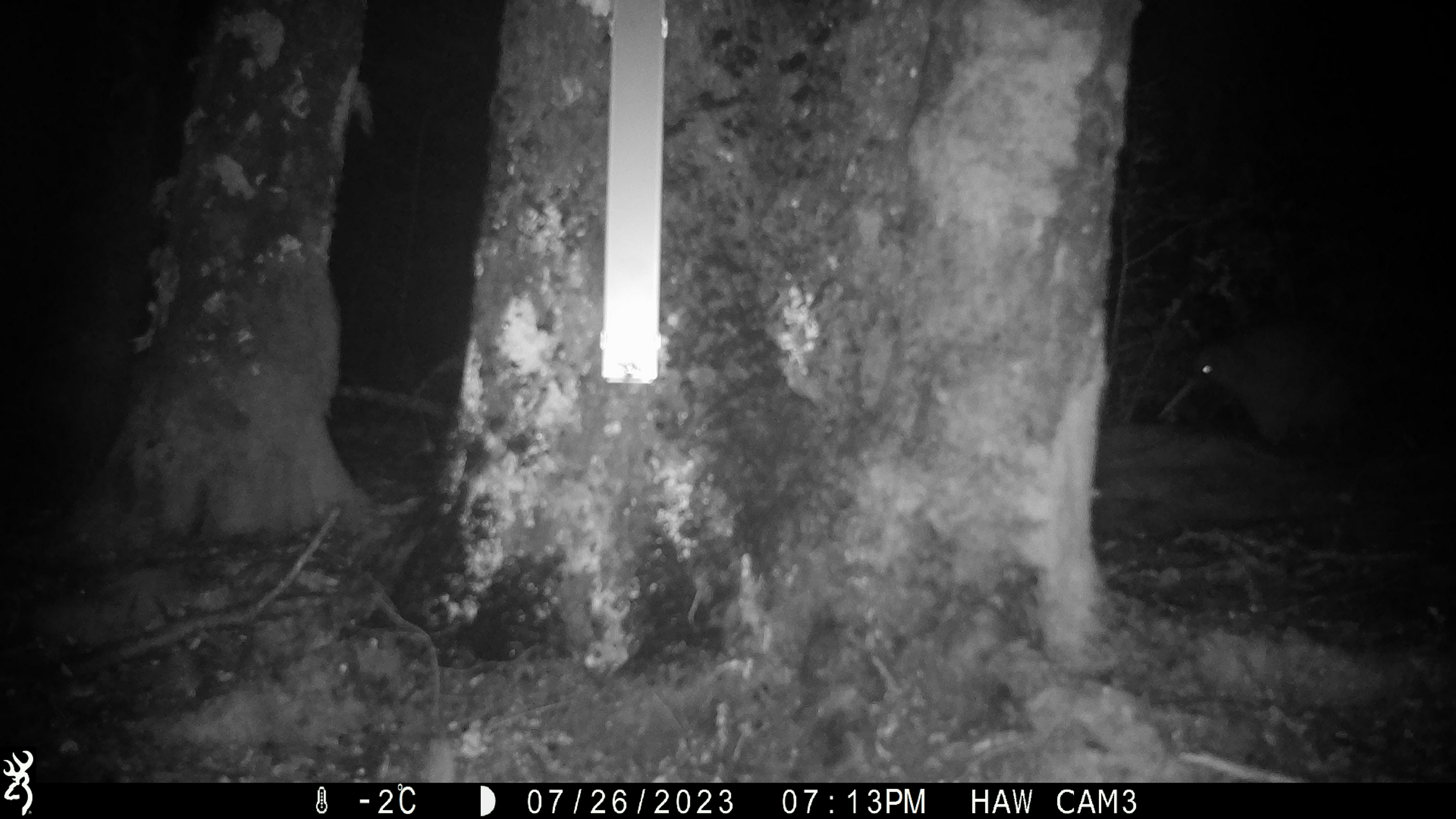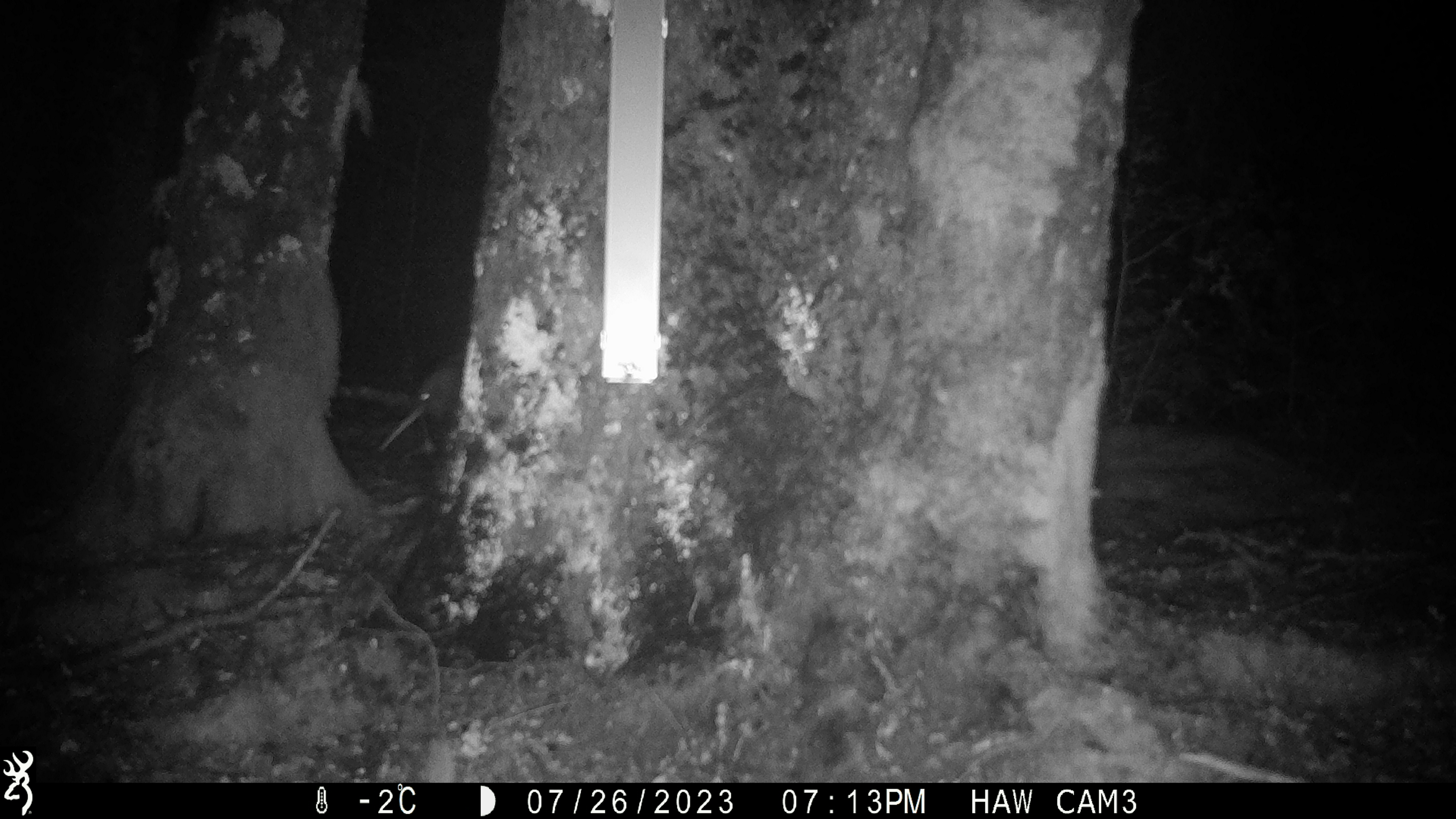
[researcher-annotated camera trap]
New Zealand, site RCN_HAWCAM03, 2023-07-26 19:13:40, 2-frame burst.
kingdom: Animalia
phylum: Chordata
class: Aves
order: Apterygiformes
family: Apterygidae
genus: Apteryx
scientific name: Apteryx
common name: kiwi